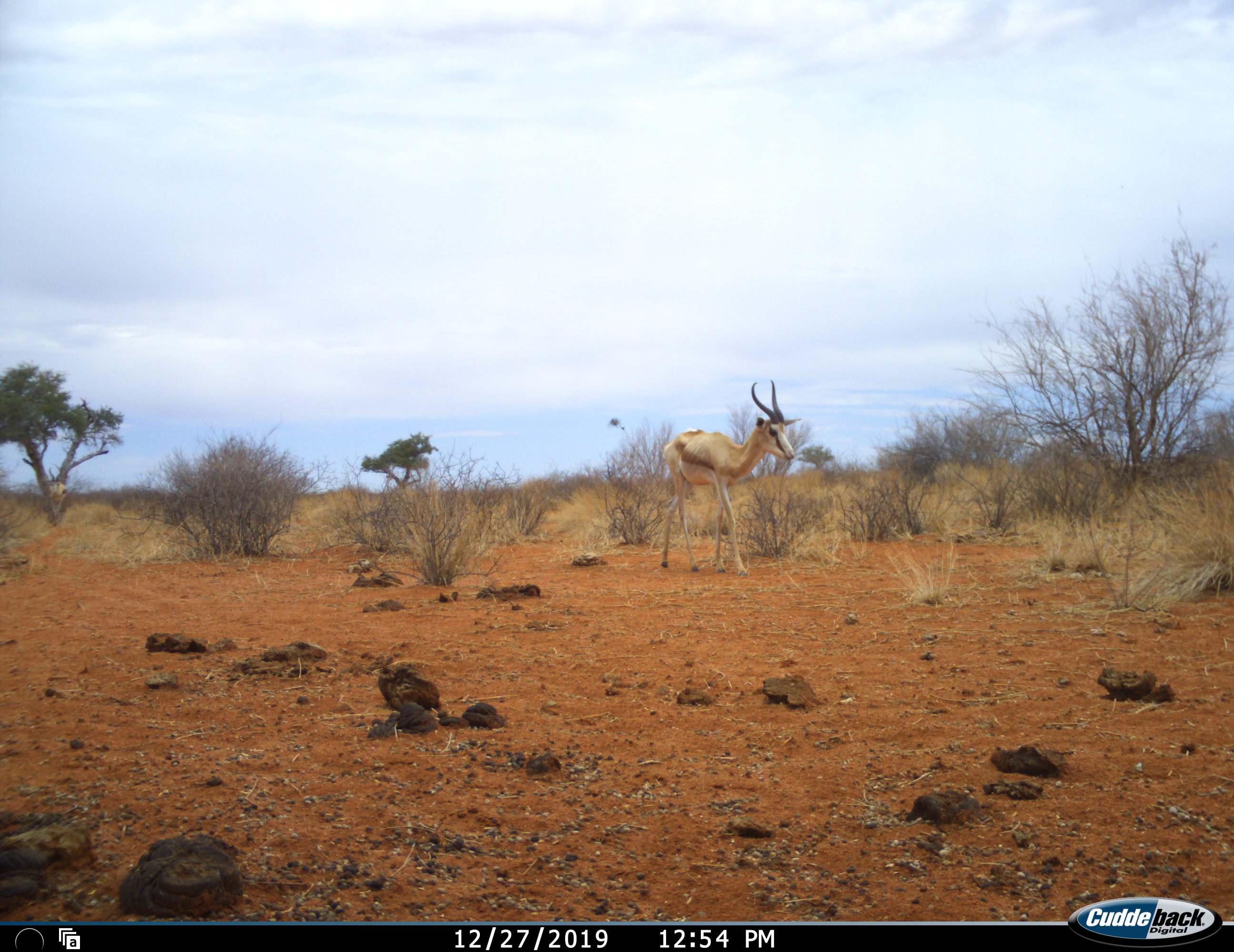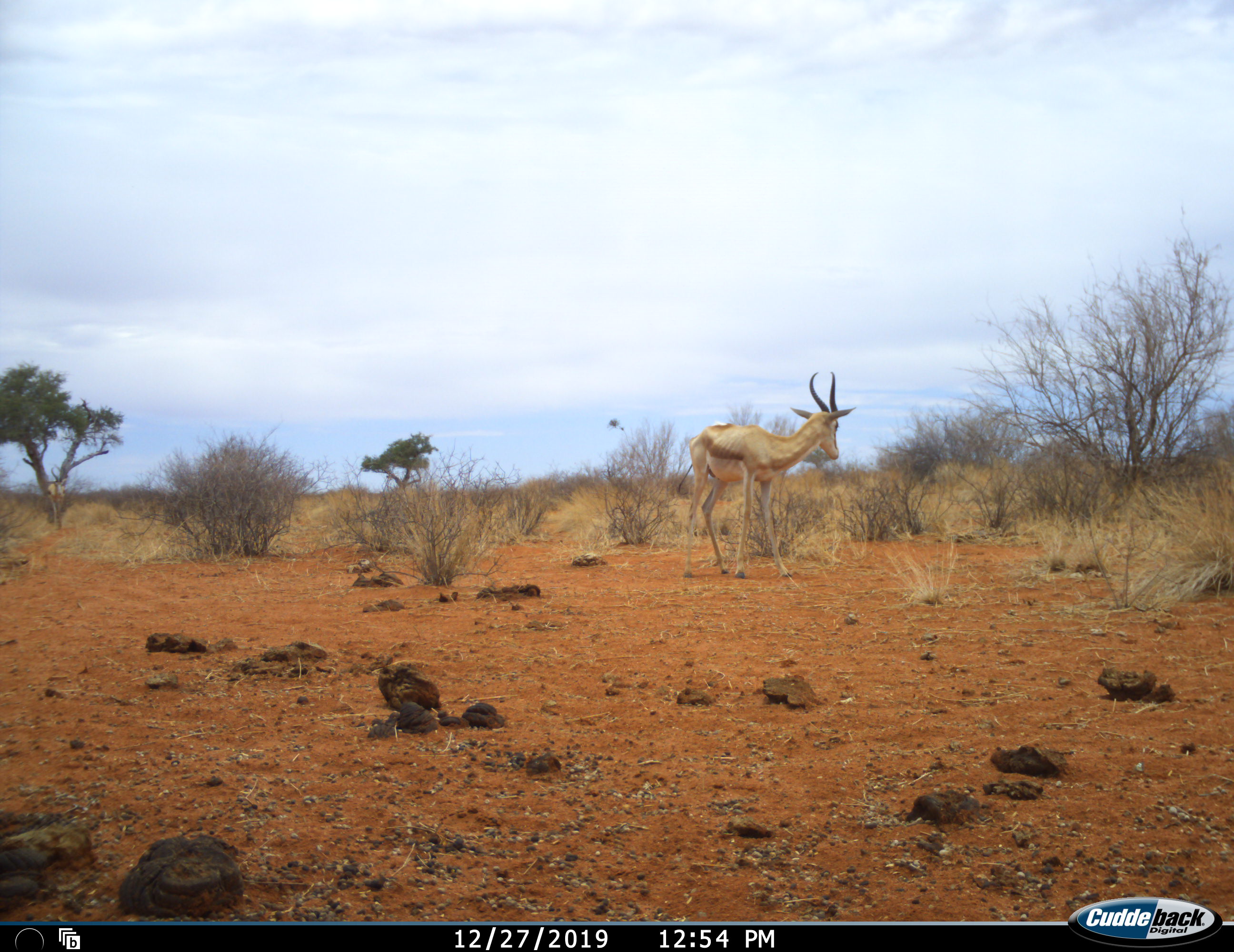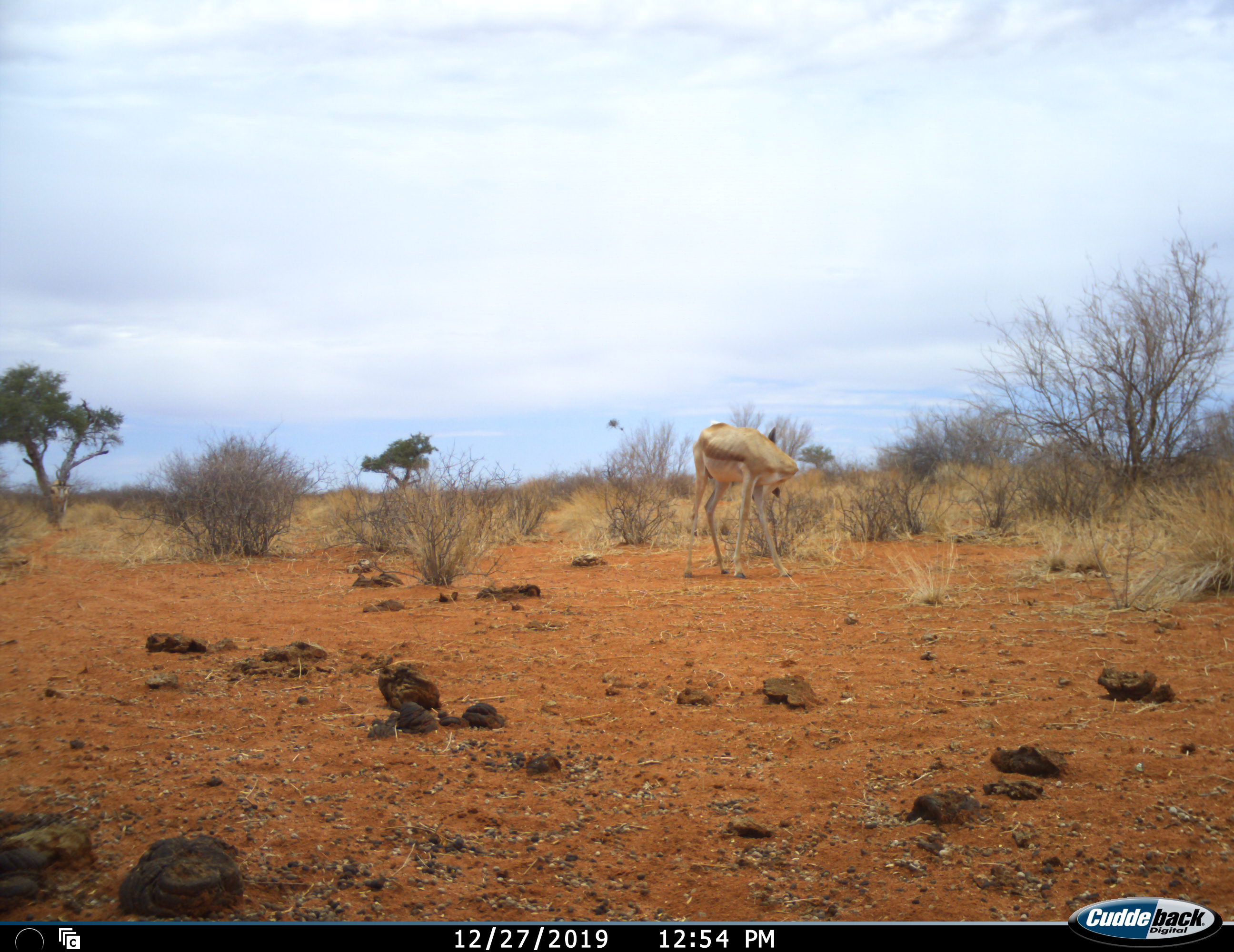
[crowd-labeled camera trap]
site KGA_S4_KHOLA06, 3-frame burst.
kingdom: Animalia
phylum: Chordata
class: Mammalia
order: Artiodactyla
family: Bovidae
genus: Antidorcas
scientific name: Antidorcas marsupialis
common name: springbok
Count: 1.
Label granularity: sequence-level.